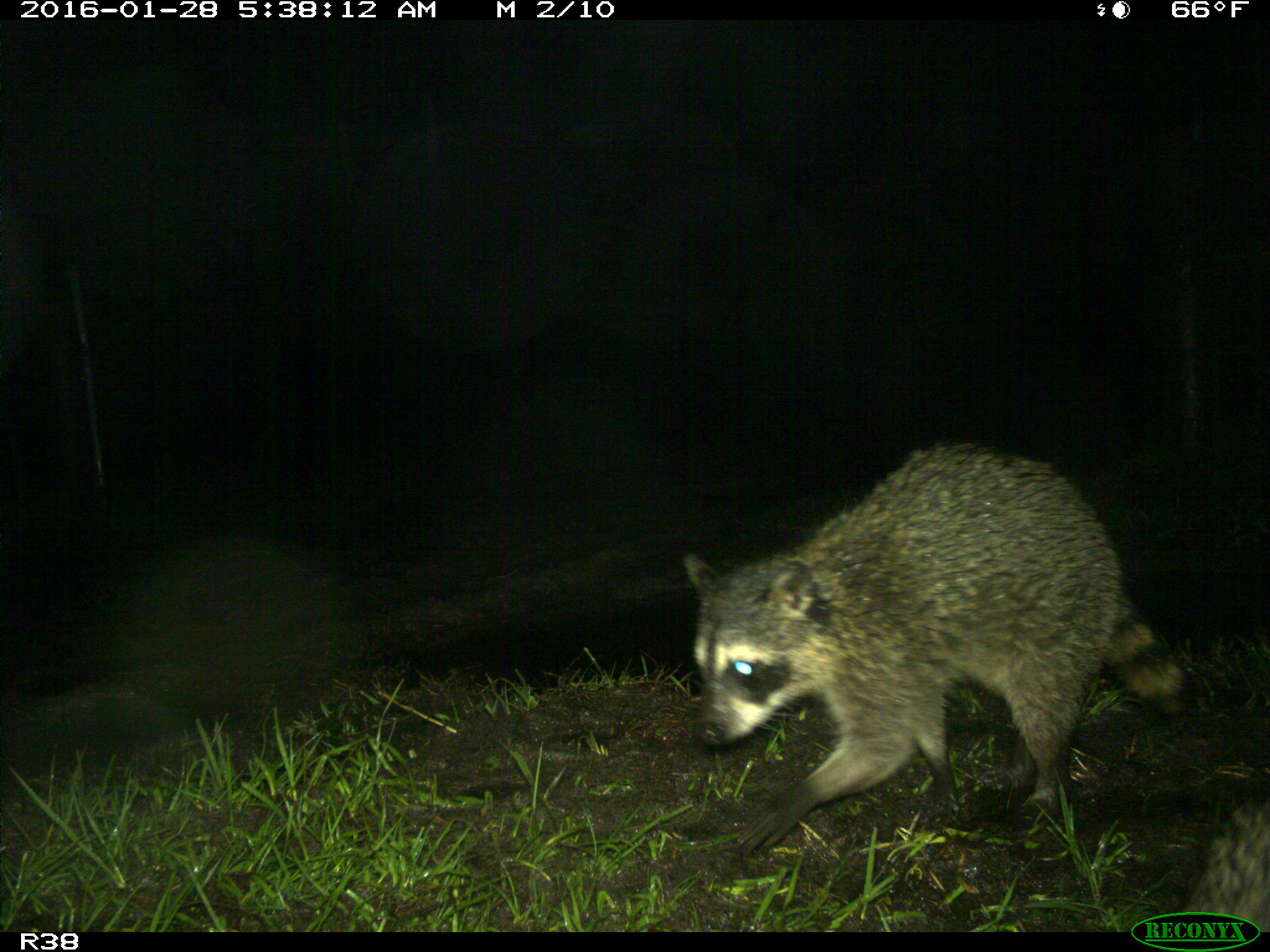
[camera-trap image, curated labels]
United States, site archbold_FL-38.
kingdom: Animalia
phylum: Chordata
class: Mammalia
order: Carnivora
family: Procyonidae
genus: Procyon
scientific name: Procyon lotor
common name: common raccoon